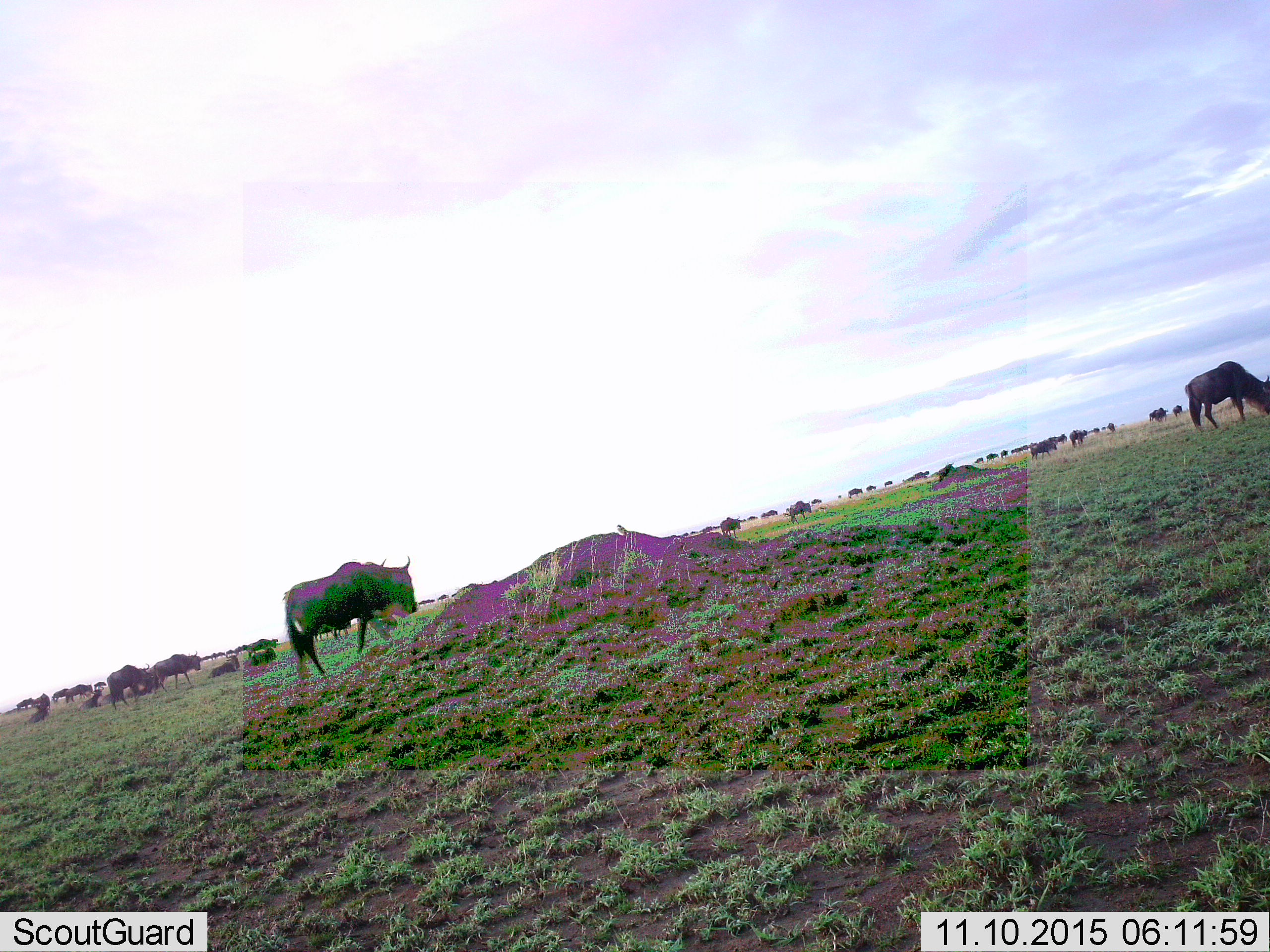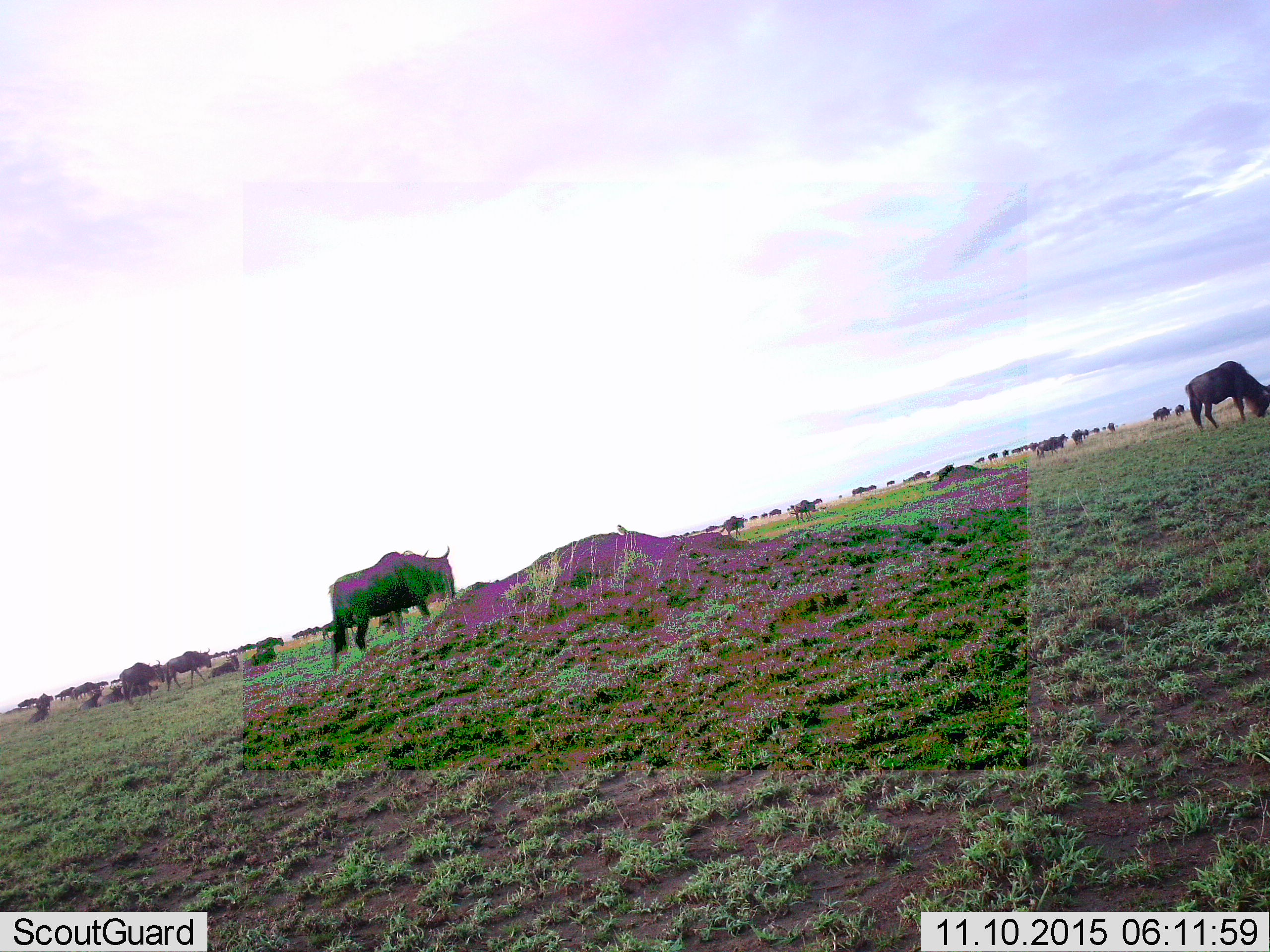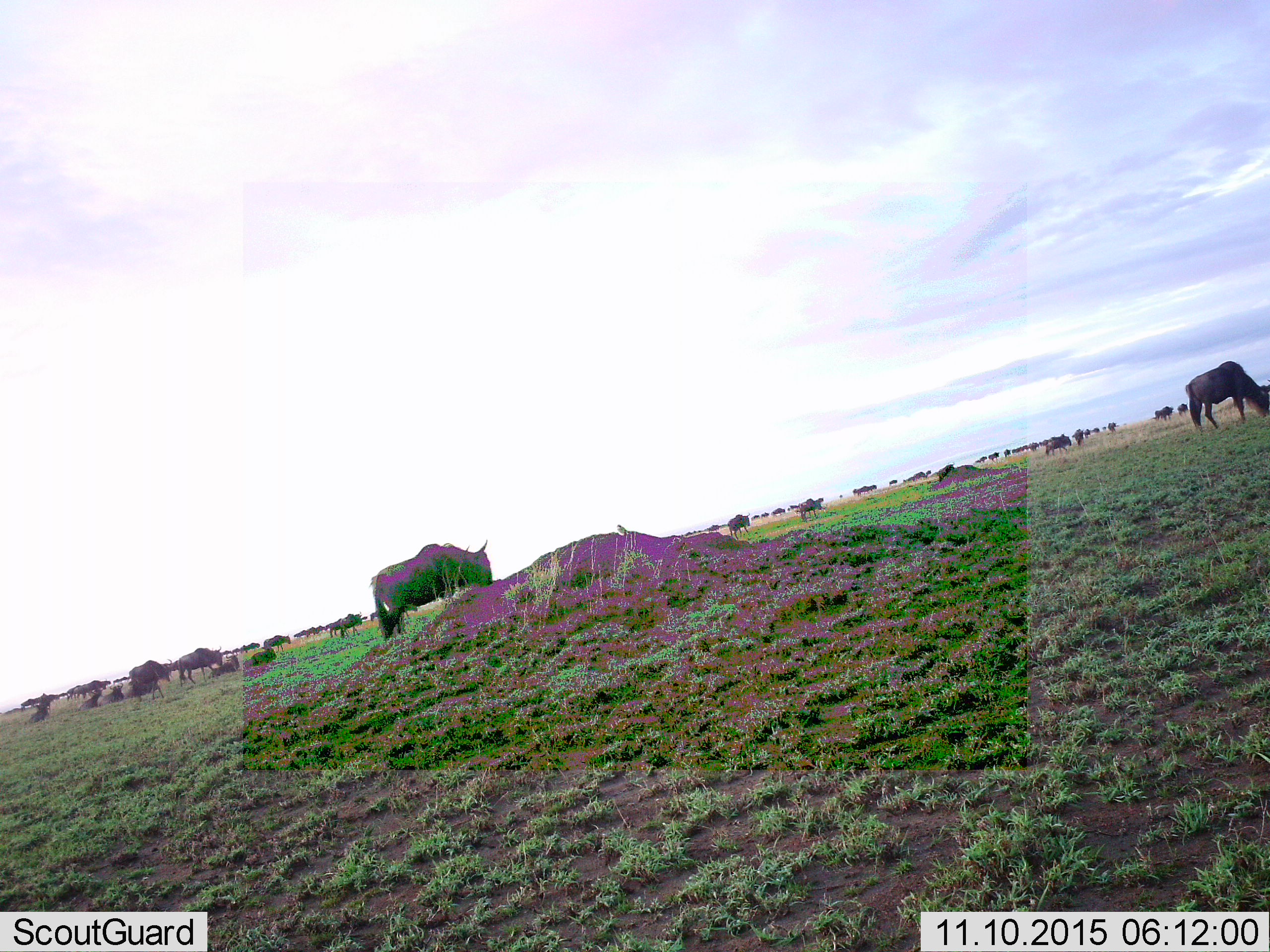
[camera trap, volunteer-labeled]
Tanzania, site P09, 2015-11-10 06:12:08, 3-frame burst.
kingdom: Animalia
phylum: Chordata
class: Mammalia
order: Artiodactyla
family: Bovidae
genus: Connochaetes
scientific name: Connochaetes taurinus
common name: blue wildebeest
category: wildebeest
Wildebeest (blue wildebeest) (Connochaetes taurinus), count 11-50. Behavior (volunteer vote fractions): standing 29%, resting 43%, moving 86%, interacting 0%. Young present (vote fraction): 14%. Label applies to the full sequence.